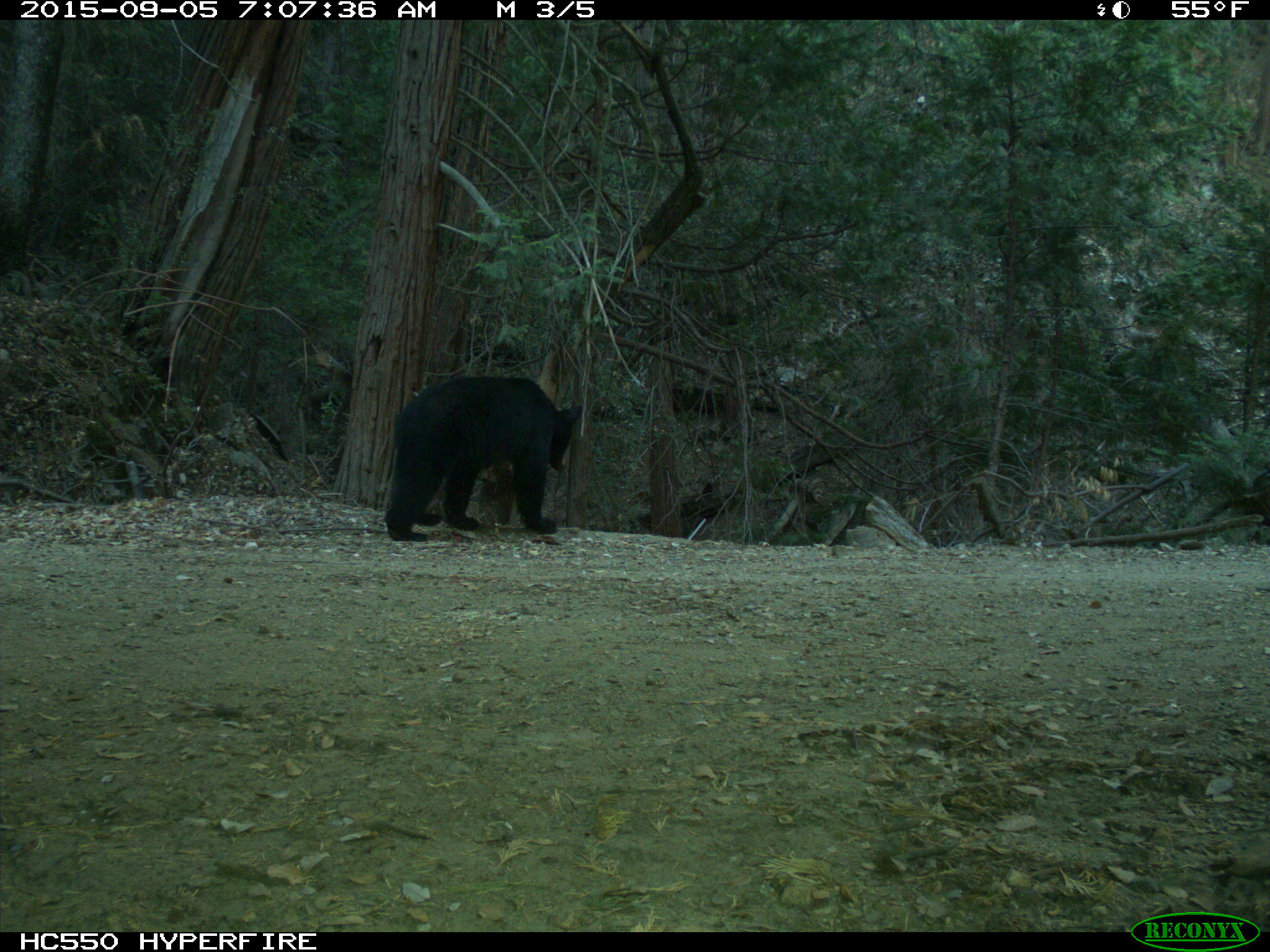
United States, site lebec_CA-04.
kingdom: Animalia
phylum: Chordata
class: Mammalia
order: Carnivora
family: Ursidae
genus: Ursus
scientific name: Ursus americanus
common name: american black bear